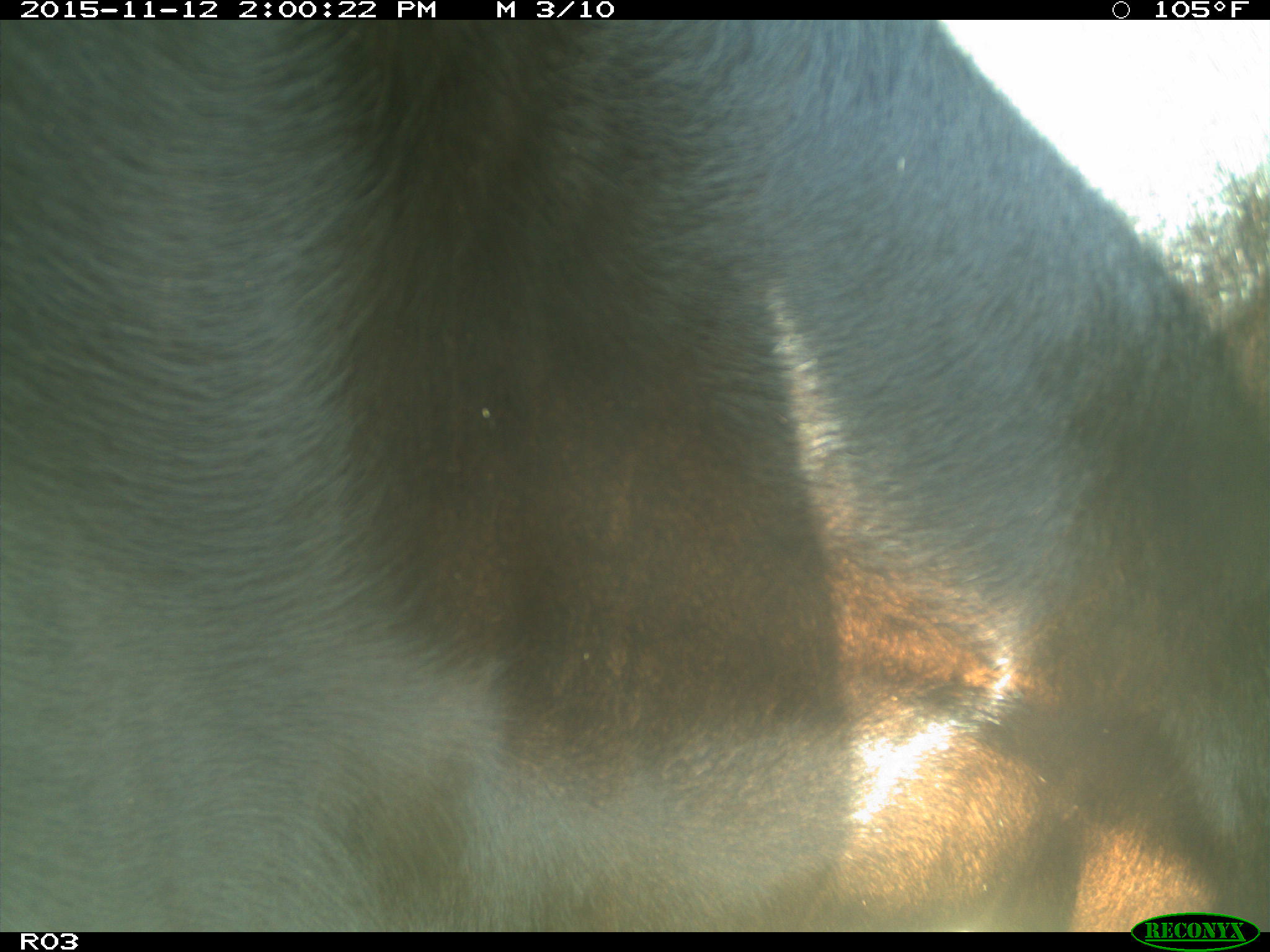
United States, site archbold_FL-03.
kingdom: Animalia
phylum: Chordata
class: Mammalia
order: Artiodactyla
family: Bovidae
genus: Bos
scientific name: Bos taurus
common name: domestic cow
Bos taurus (domestic cow).